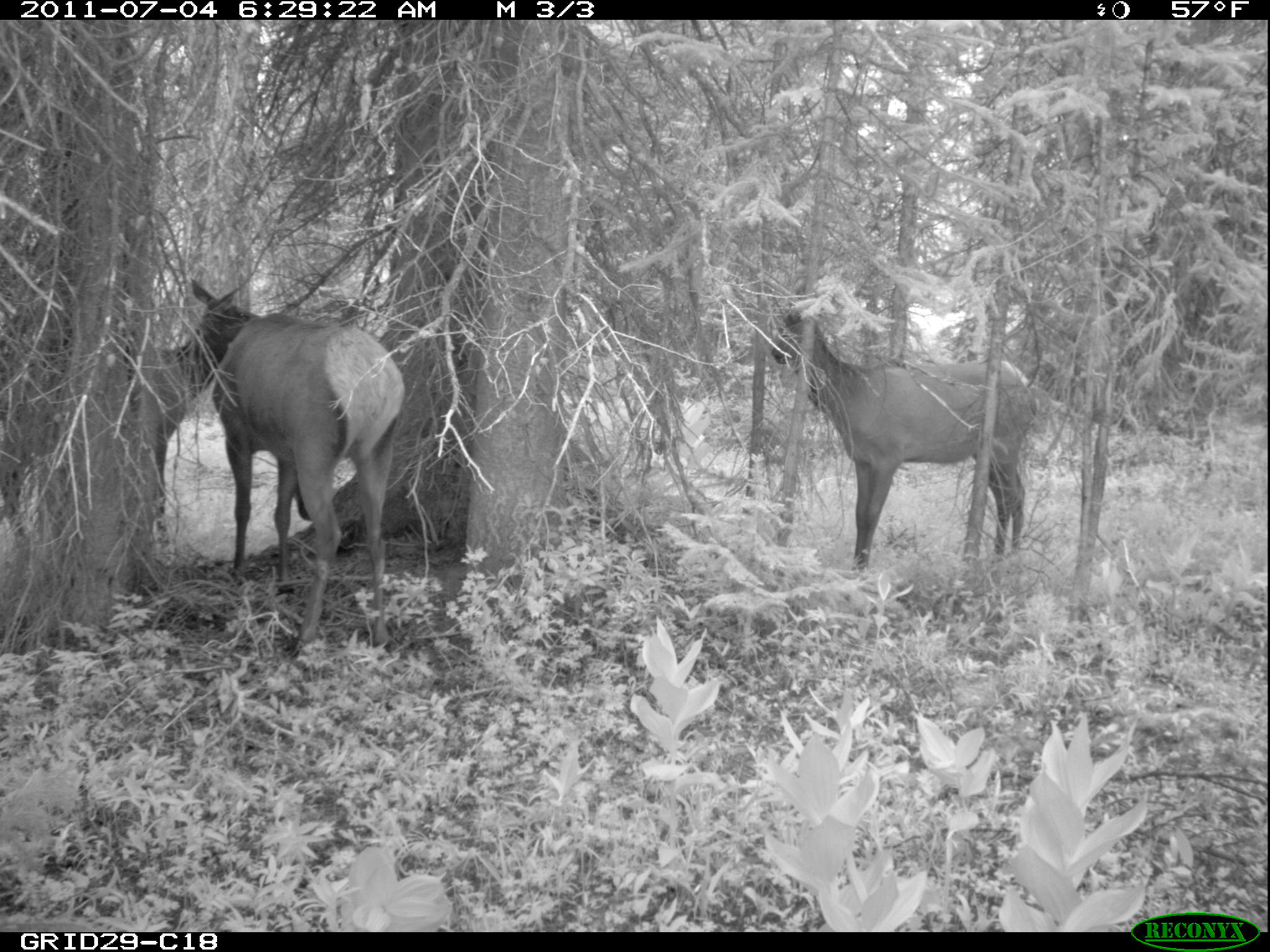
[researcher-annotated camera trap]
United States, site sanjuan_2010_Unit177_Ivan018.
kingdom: Animalia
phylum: Chordata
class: Mammalia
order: Artiodactyla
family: Cervidae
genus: Cervus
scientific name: Cervus elaphus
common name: red deer